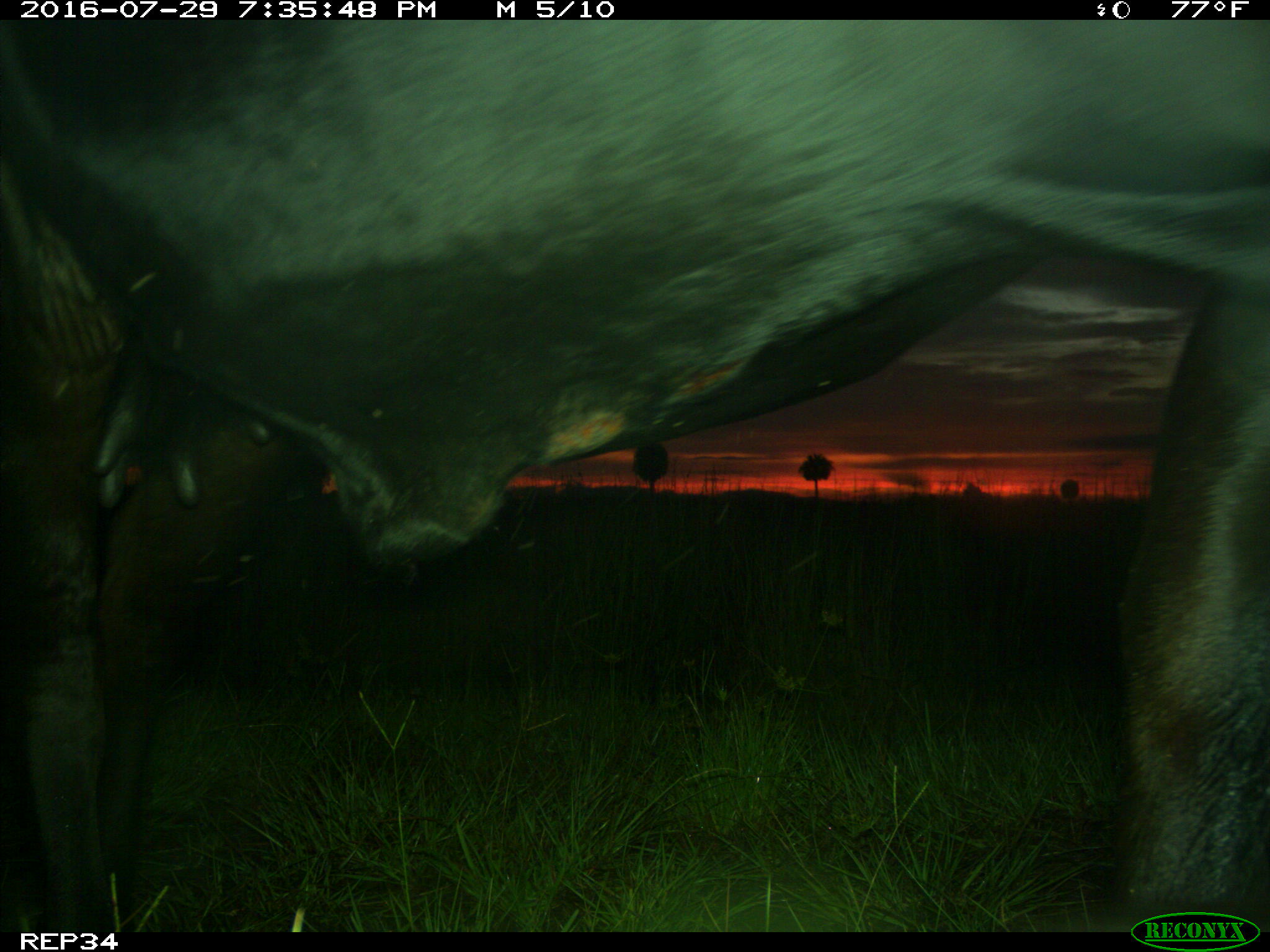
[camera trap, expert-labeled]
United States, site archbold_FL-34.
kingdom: Animalia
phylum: Chordata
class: Mammalia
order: Artiodactyla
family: Bovidae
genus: Bos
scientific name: Bos taurus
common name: domestic cow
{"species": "Bos taurus (domestic cow)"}